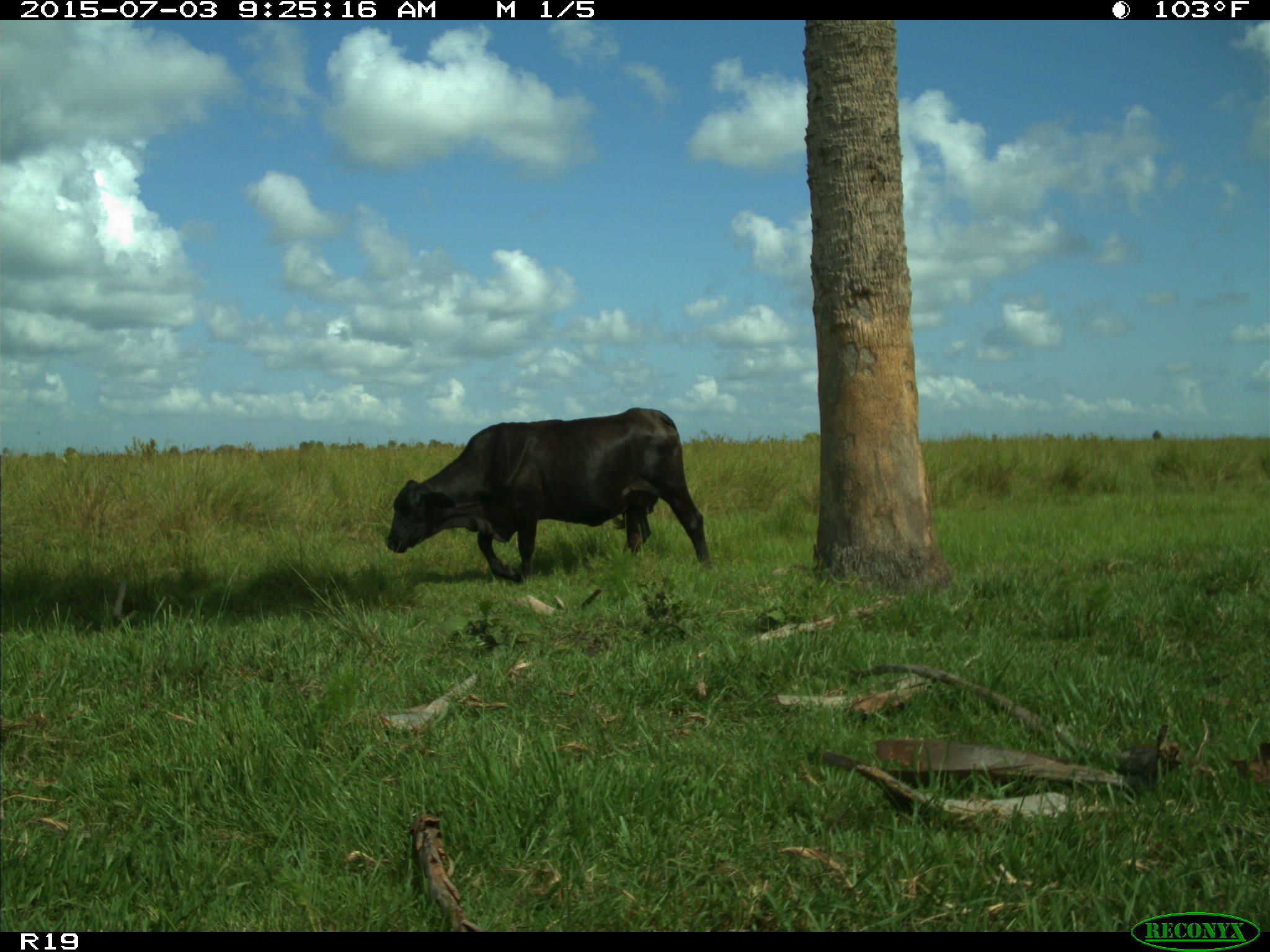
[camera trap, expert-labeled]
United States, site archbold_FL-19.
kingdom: Animalia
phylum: Chordata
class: Mammalia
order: Artiodactyla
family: Bovidae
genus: Bos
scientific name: Bos taurus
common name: domestic cow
Bos taurus (domestic cow).